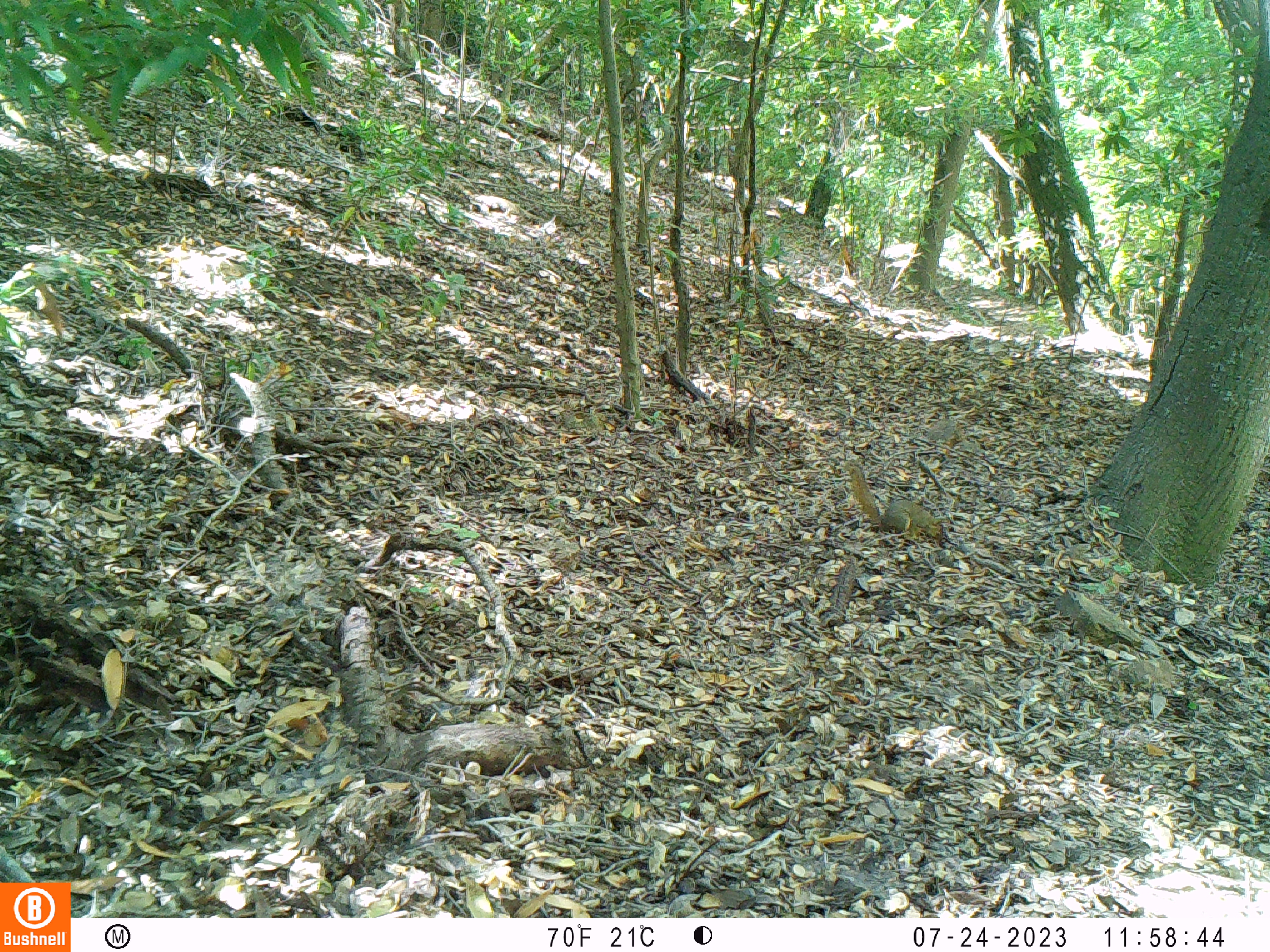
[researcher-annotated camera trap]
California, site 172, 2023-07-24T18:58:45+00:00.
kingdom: Animalia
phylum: Chordata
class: Mammalia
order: Rodentia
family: Sciuridae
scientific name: Sciuridae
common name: squirrel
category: unknown squirrel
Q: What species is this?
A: Unknown squirrel (squirrel) (Sciuridae).